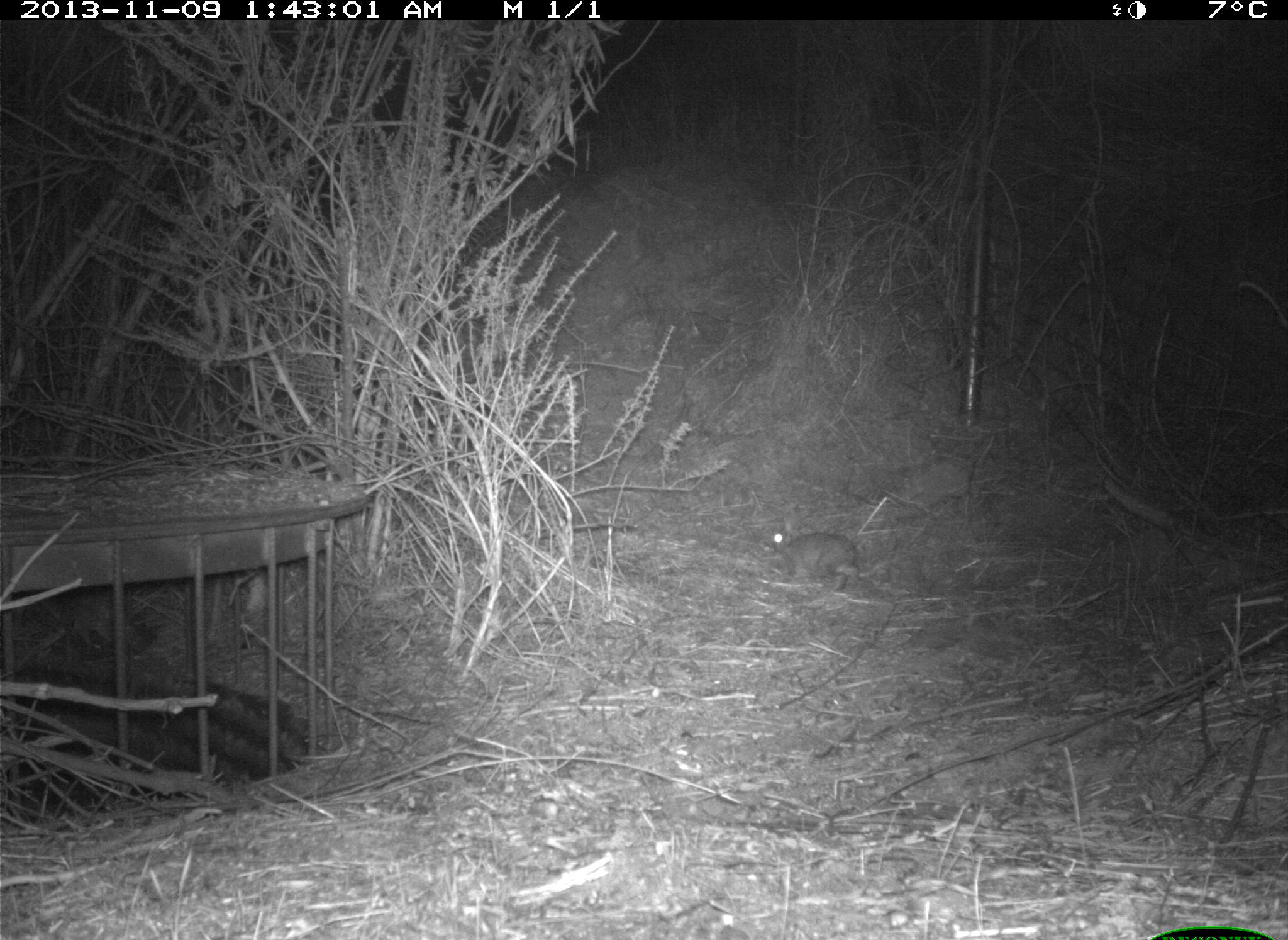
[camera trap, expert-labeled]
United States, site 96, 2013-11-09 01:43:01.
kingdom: Animalia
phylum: Chordata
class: Mammalia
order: Lagomorpha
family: Leporidae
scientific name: Leporidae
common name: rabbits and hares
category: rabbit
Rabbit (rabbits and hares) (Leporidae).